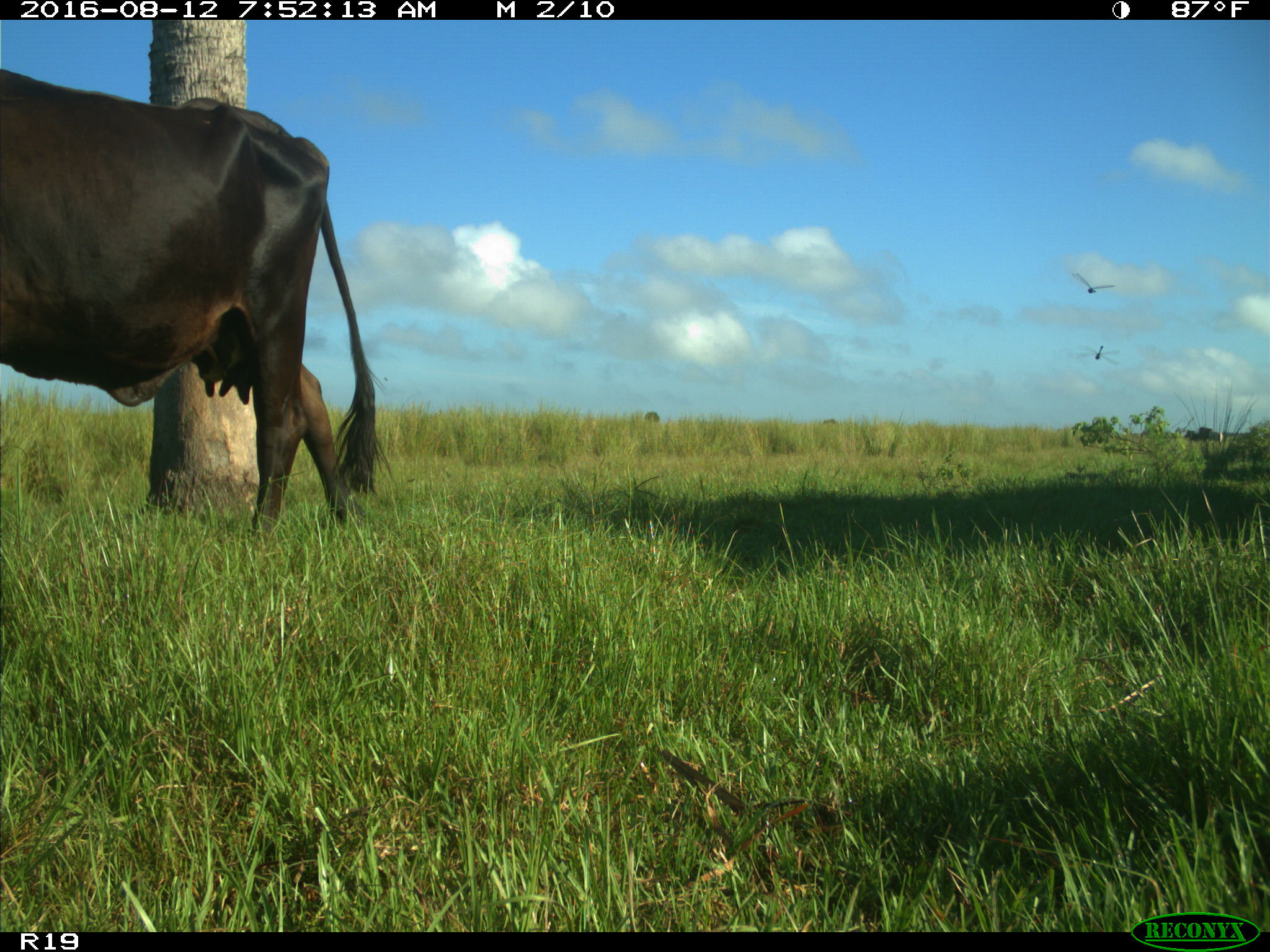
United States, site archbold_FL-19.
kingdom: Animalia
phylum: Chordata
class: Mammalia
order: Artiodactyla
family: Bovidae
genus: Bos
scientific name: Bos taurus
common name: domestic cow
Bos taurus (domestic cow).